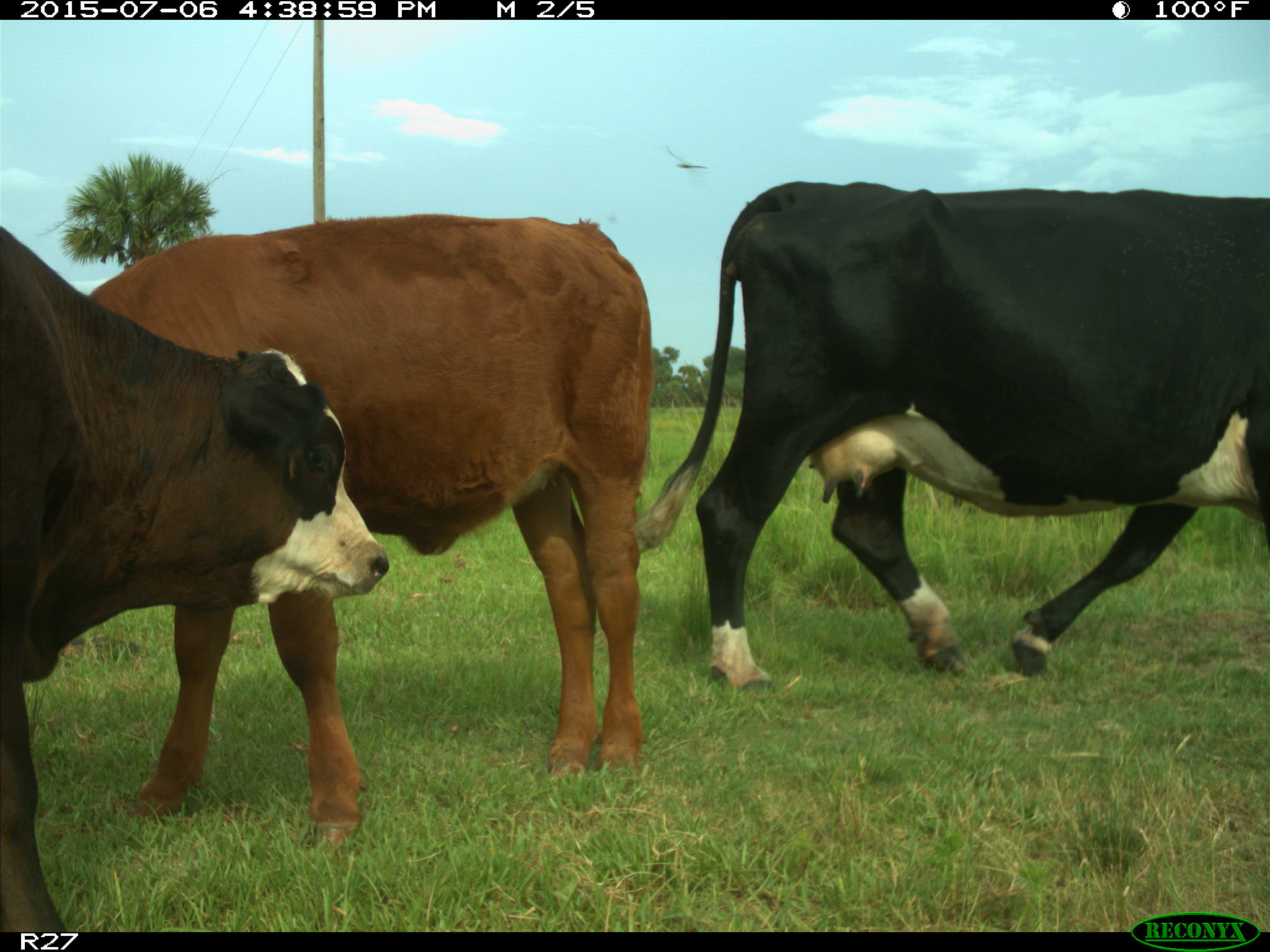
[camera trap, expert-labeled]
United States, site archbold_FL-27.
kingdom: Animalia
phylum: Chordata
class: Mammalia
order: Artiodactyla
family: Bovidae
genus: Bos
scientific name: Bos taurus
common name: domestic cow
Bos taurus (domestic cow).